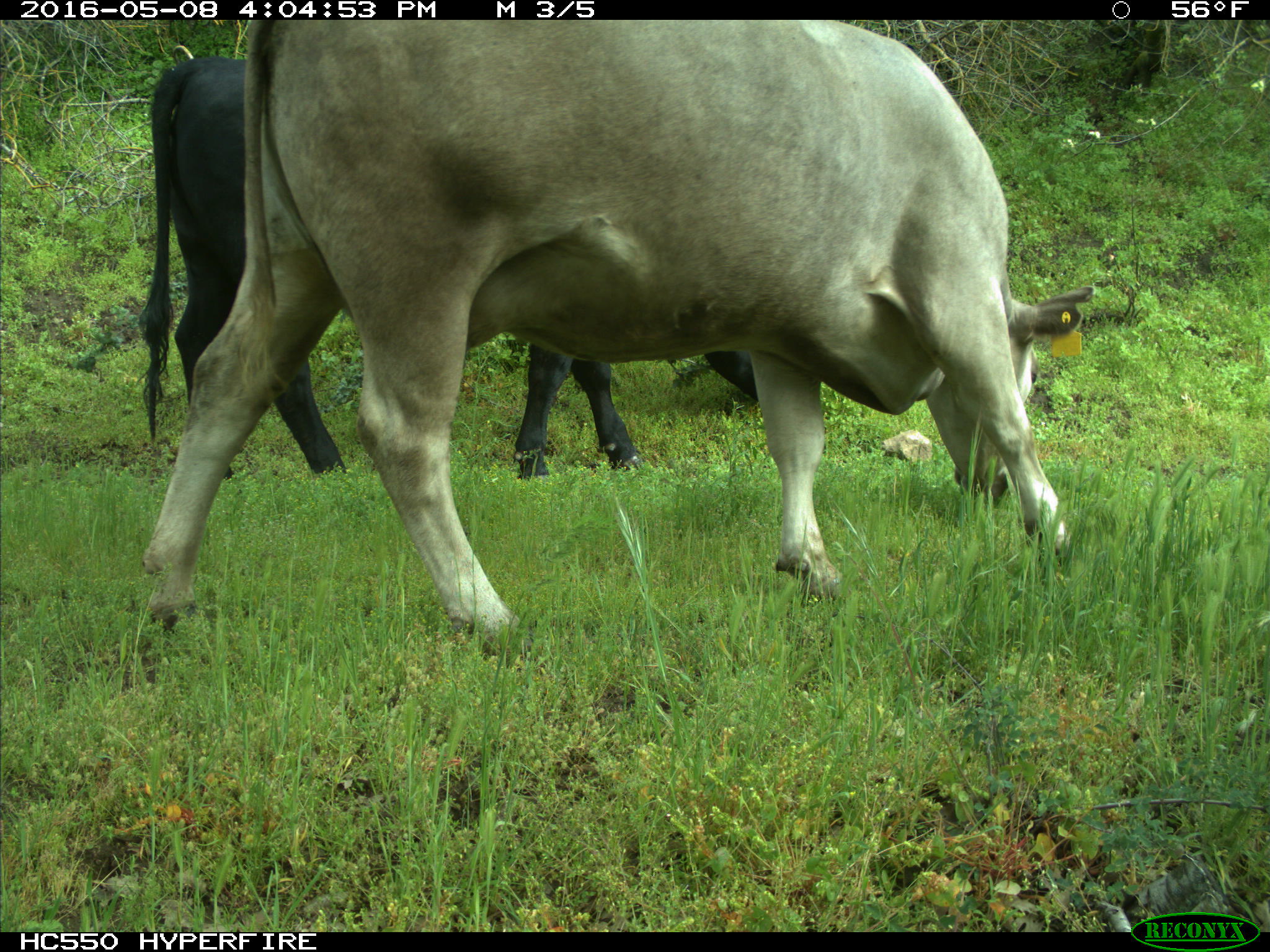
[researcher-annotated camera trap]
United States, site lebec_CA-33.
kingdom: Animalia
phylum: Chordata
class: Mammalia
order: Artiodactyla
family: Bovidae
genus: Bos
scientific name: Bos taurus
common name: domestic cow